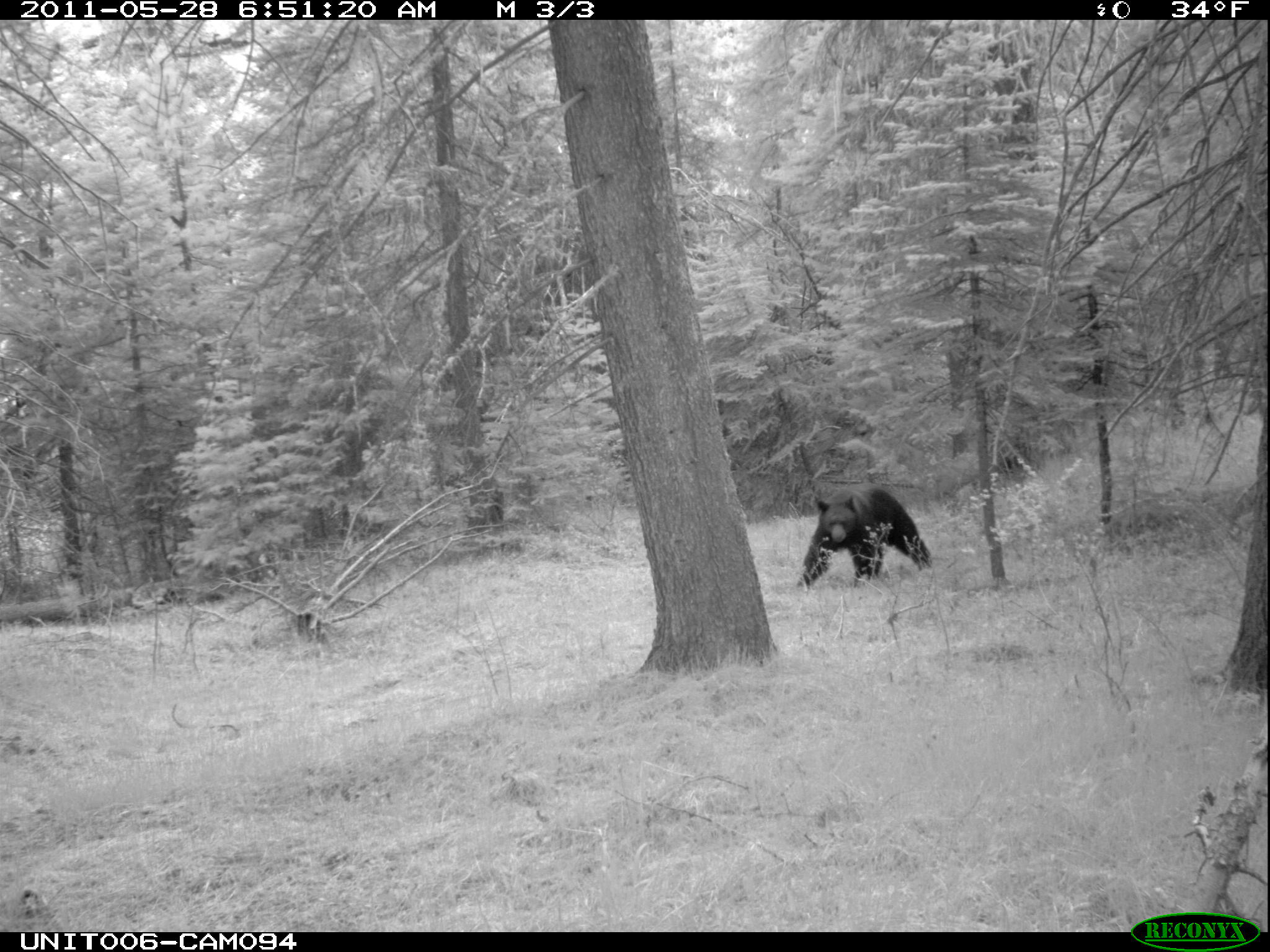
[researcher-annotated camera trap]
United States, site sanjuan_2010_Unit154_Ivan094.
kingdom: Animalia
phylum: Chordata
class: Mammalia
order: Carnivora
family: Ursidae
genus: Ursus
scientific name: Ursus americanus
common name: american black bear